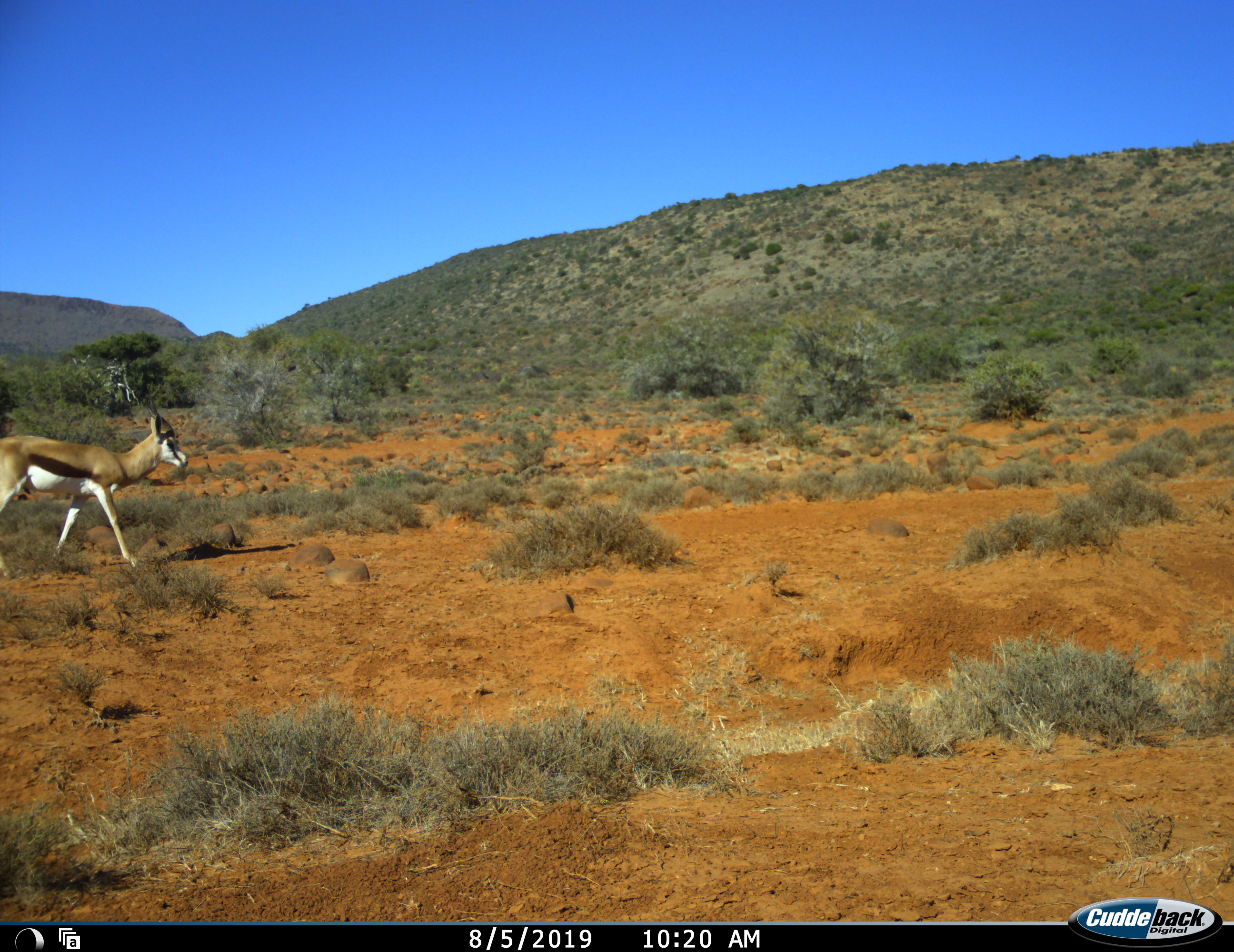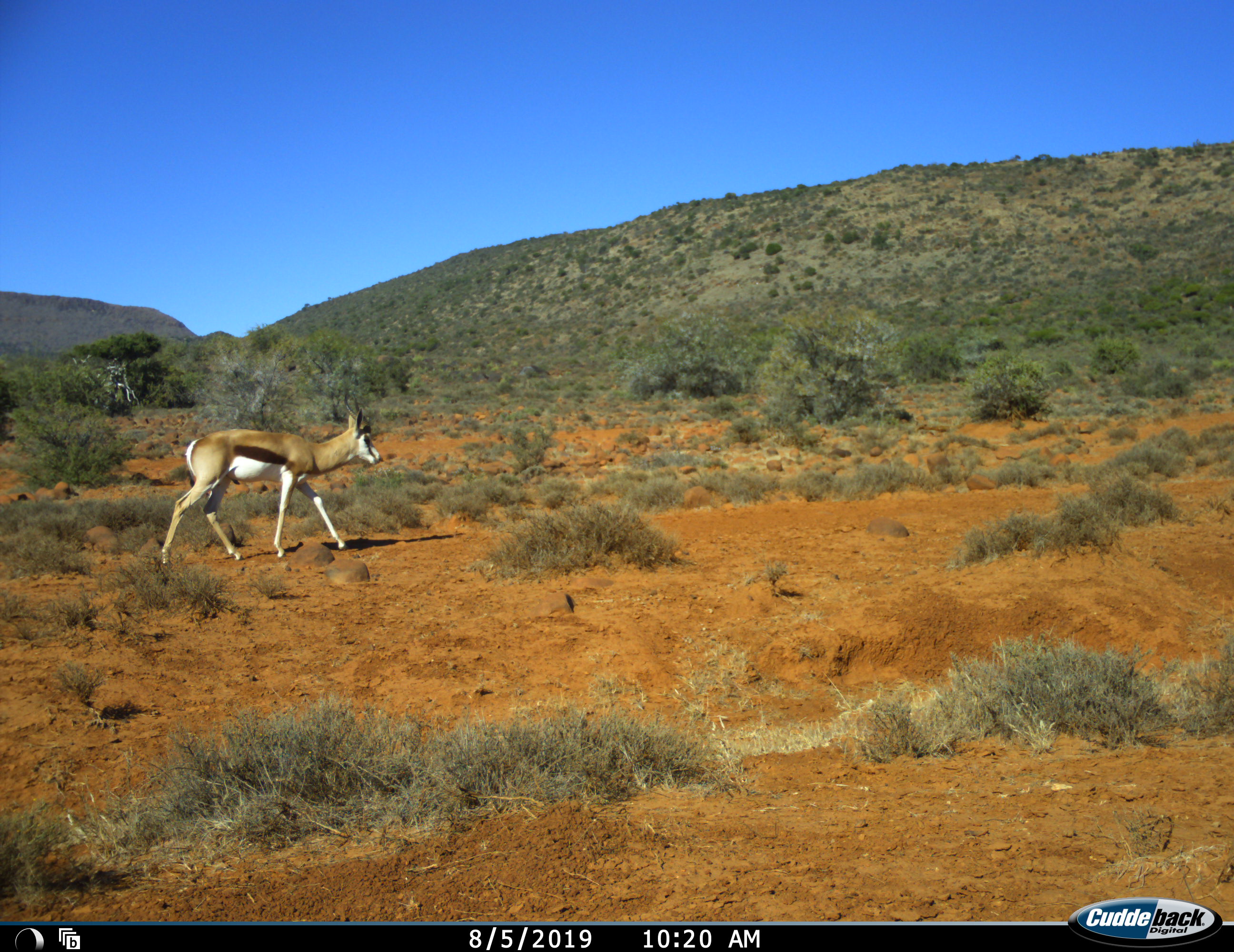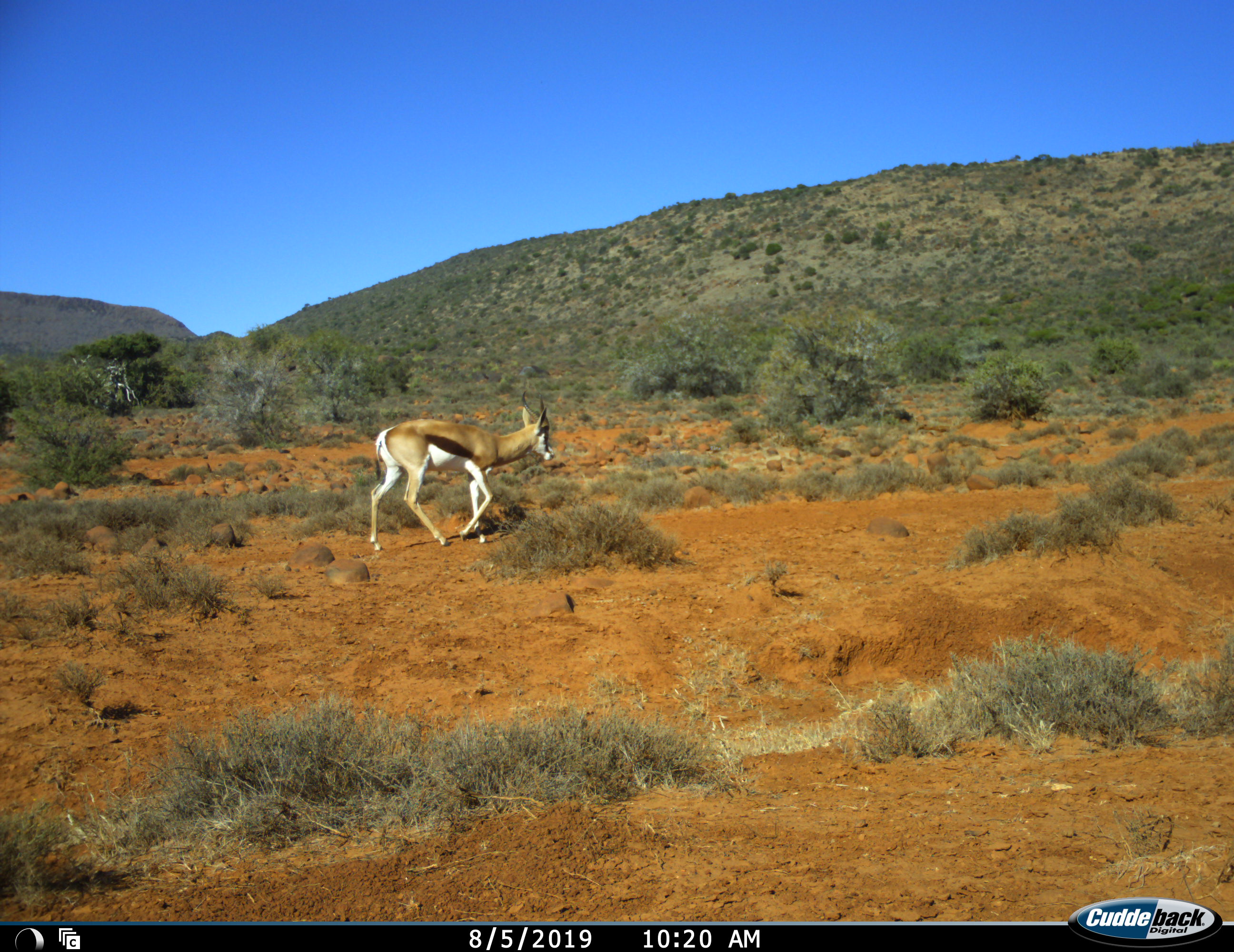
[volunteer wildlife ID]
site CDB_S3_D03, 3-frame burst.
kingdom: Animalia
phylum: Chordata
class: Mammalia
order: Artiodactyla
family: Bovidae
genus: Antidorcas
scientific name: Antidorcas marsupialis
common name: springbok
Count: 1.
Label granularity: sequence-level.